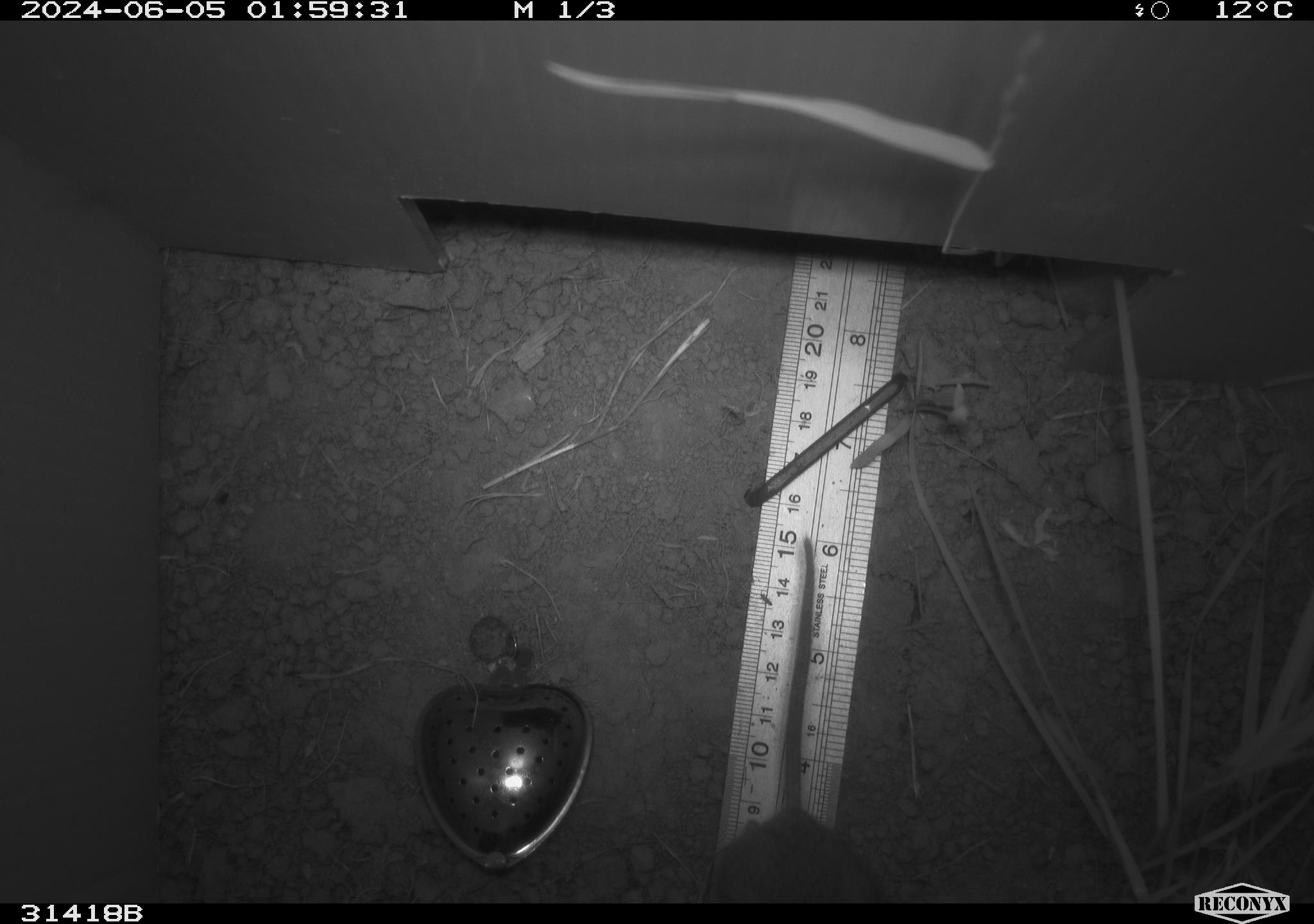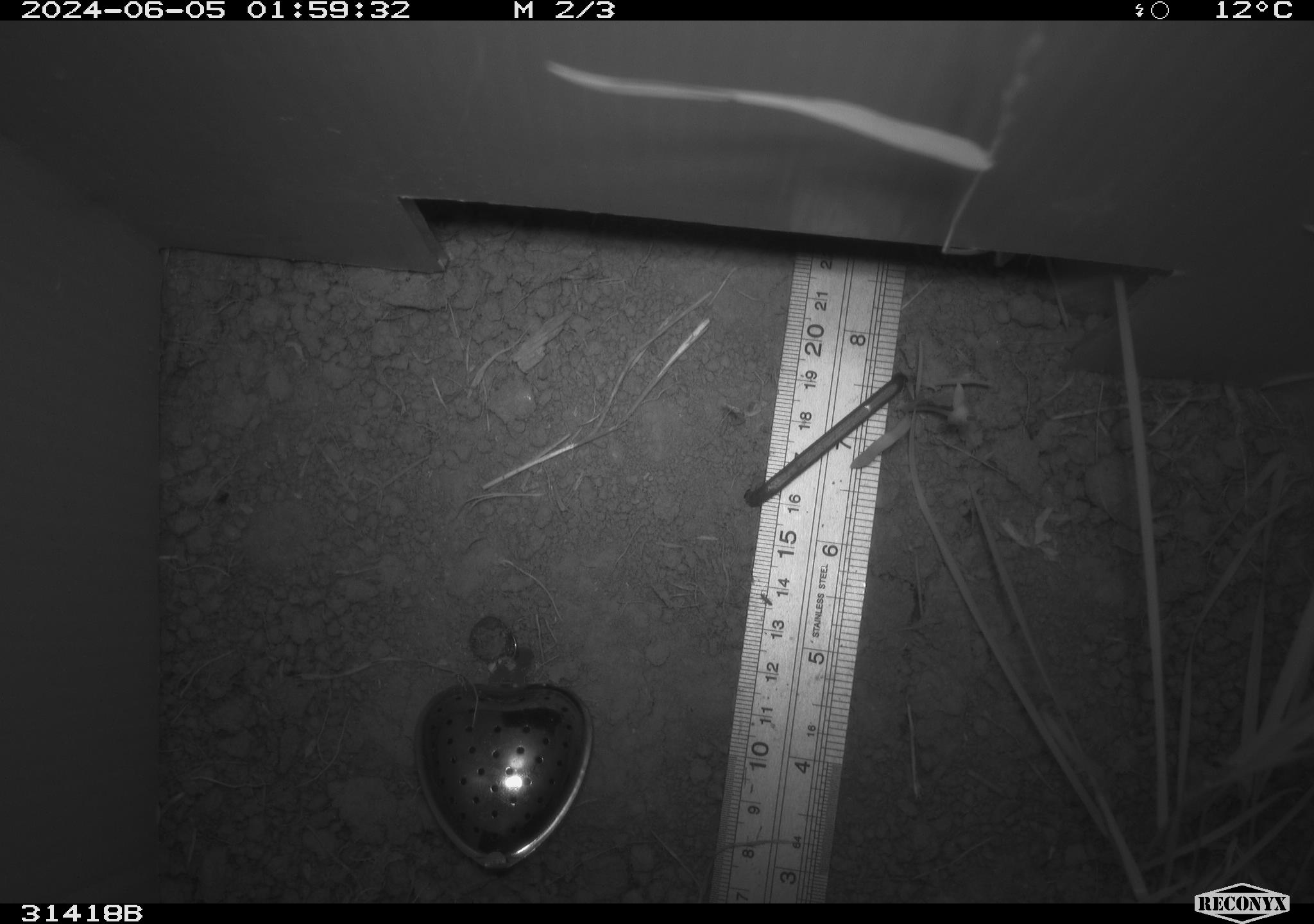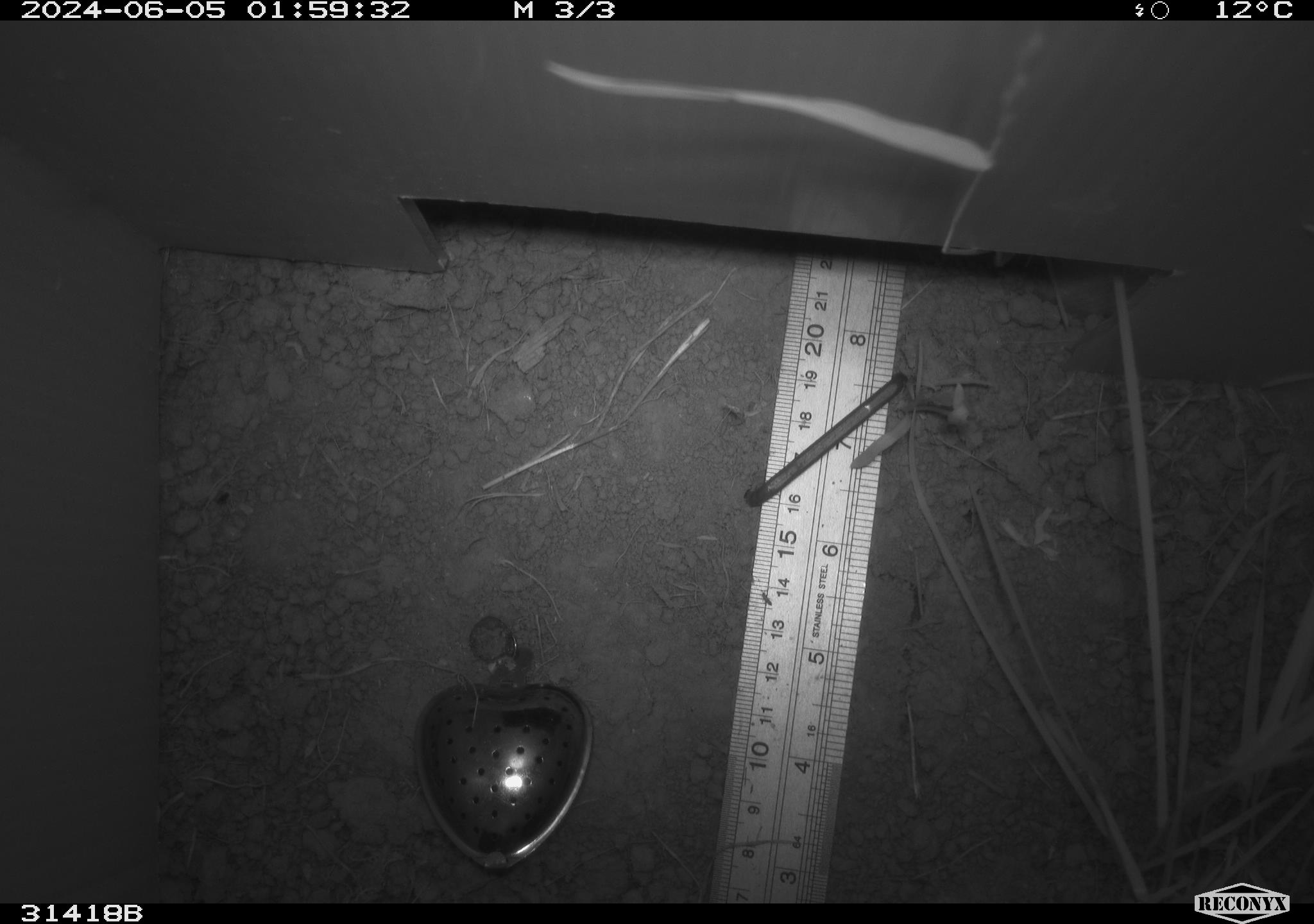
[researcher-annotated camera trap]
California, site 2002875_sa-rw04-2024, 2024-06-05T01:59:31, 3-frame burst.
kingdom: Animalia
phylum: Chordata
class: Mammalia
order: Rodentia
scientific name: Rodentia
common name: rodent